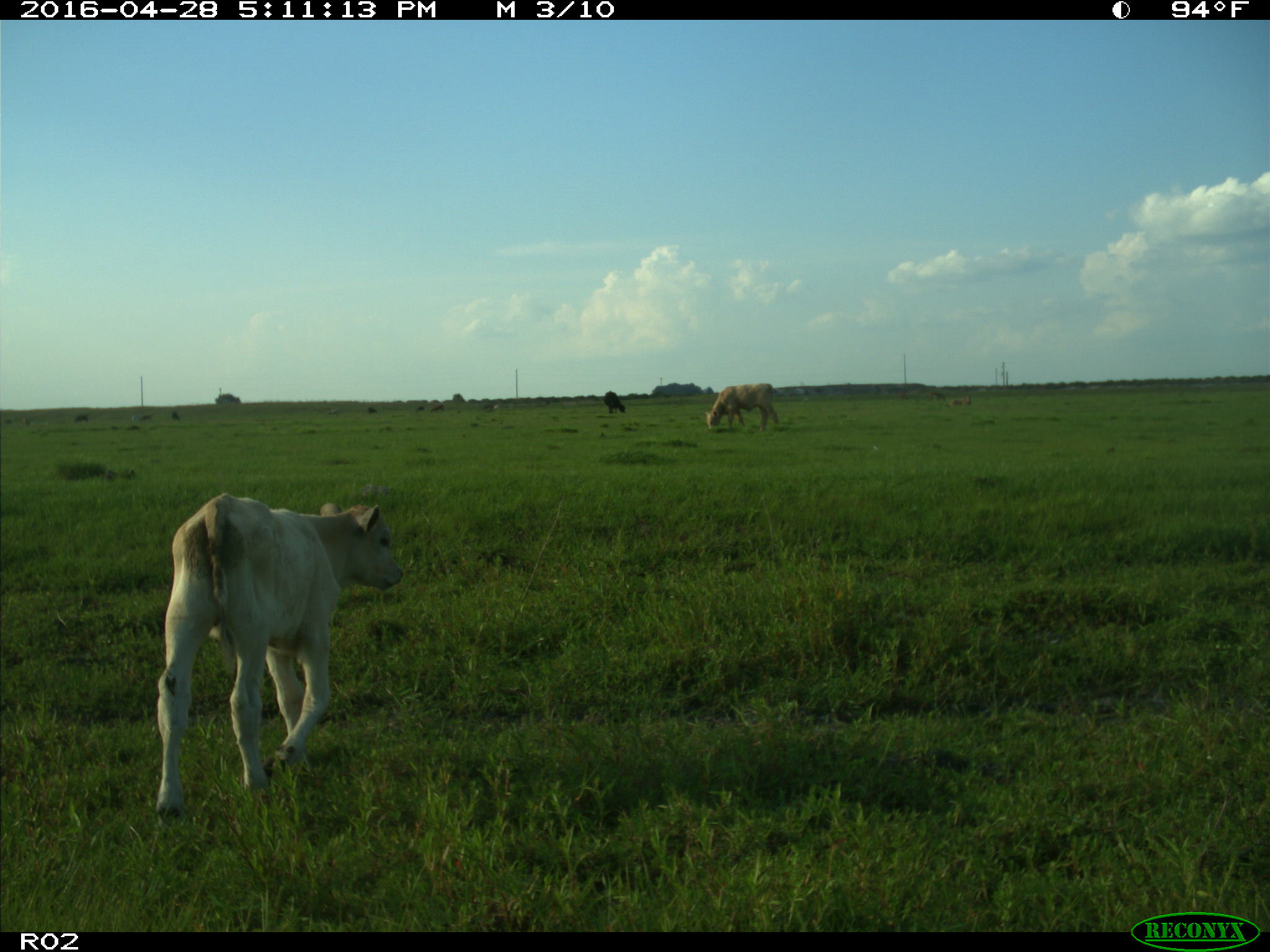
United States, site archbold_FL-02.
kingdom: Animalia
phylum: Chordata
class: Mammalia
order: Artiodactyla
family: Bovidae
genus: Bos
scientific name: Bos taurus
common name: domestic cow